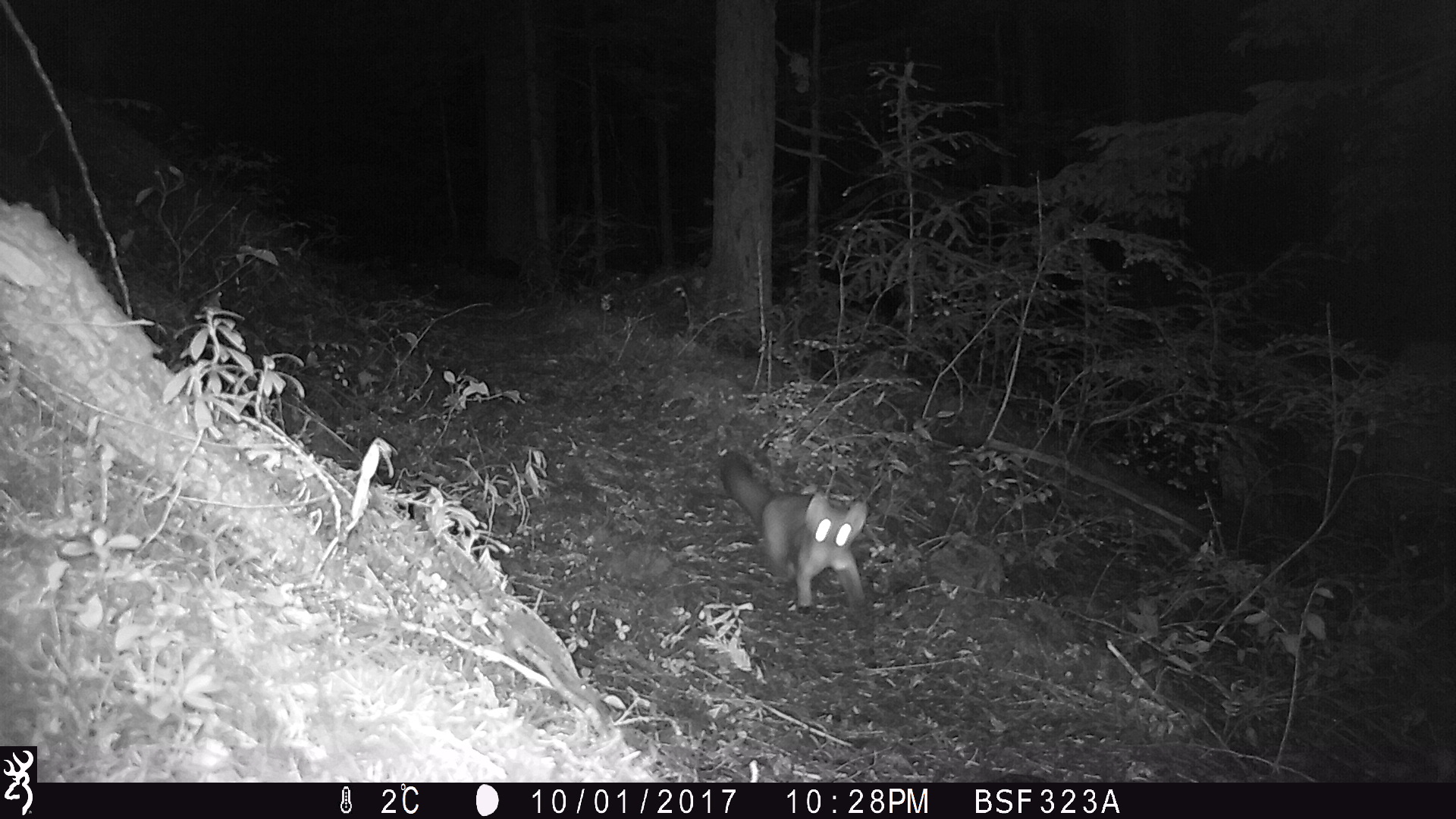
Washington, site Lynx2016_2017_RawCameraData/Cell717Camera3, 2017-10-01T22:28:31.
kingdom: Animalia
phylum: Chordata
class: Mammalia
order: Carnivora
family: Mustelidae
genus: Martes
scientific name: Martes americana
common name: american marten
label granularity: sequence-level